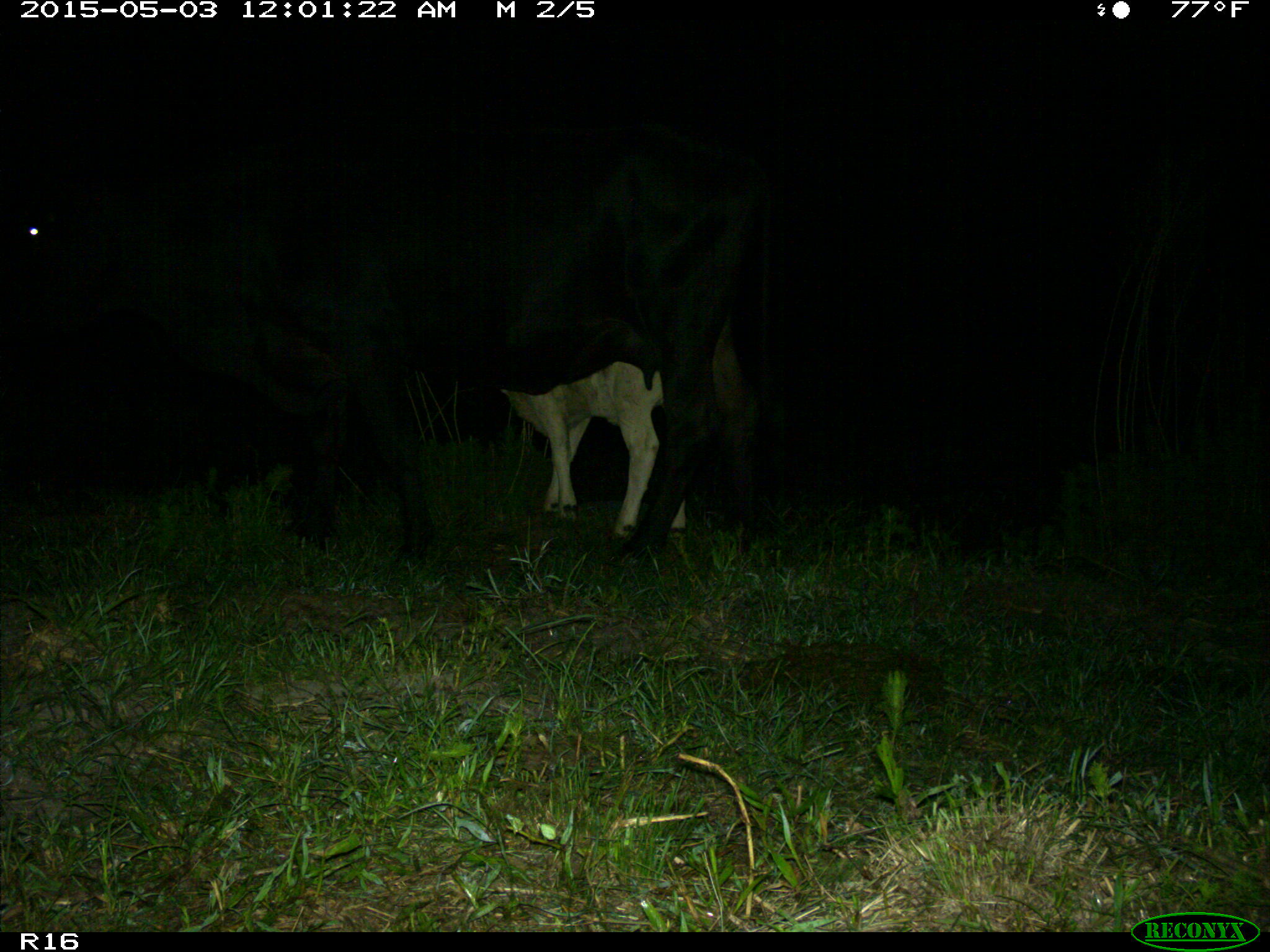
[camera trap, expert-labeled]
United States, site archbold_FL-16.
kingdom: Animalia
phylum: Chordata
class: Mammalia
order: Artiodactyla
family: Bovidae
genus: Bos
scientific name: Bos taurus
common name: domestic cow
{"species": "Bos taurus (domestic cow)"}